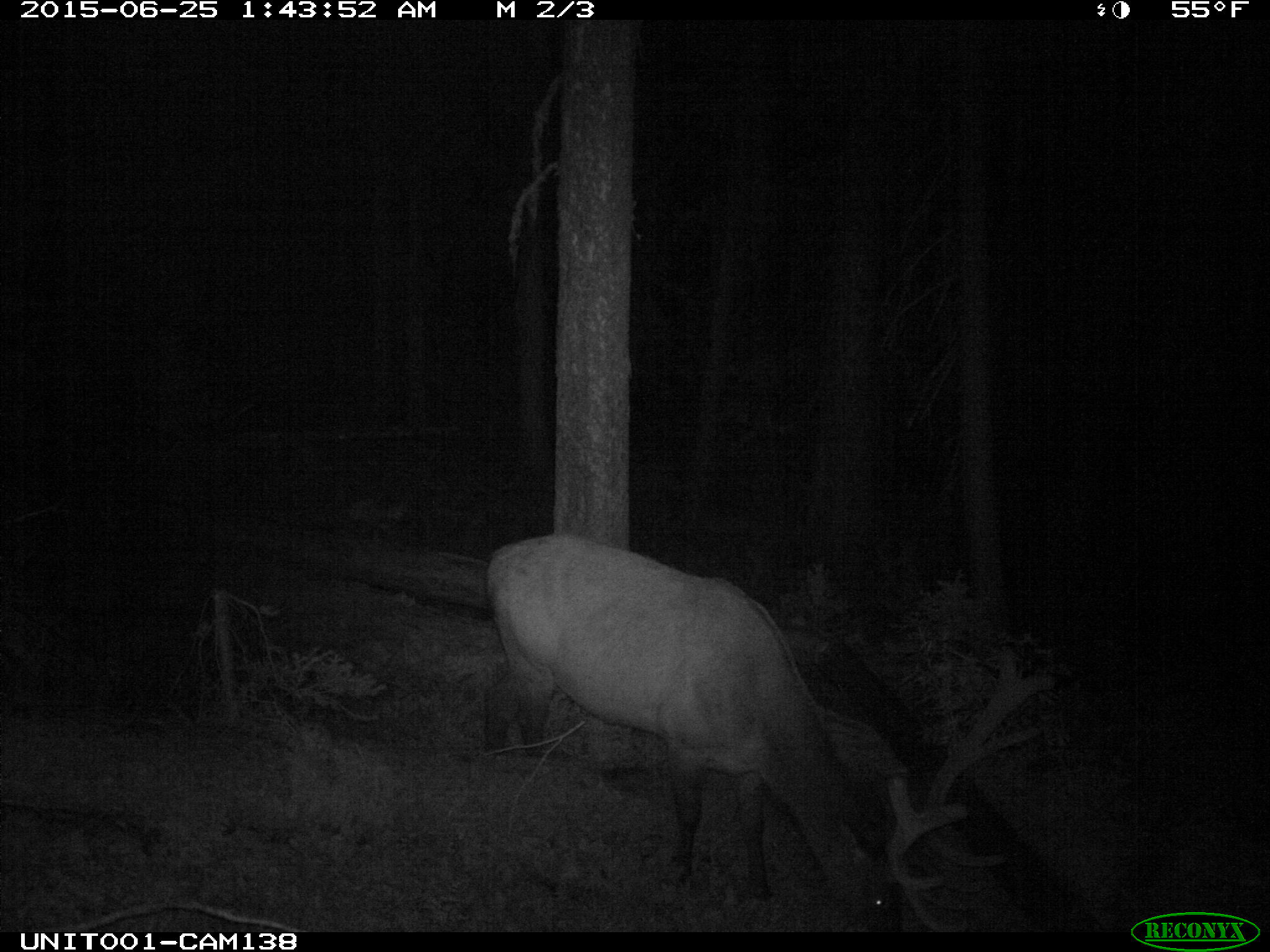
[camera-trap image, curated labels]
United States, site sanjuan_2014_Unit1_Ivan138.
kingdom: Animalia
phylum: Chordata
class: Mammalia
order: Artiodactyla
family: Cervidae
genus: Cervus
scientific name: Cervus elaphus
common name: red deer